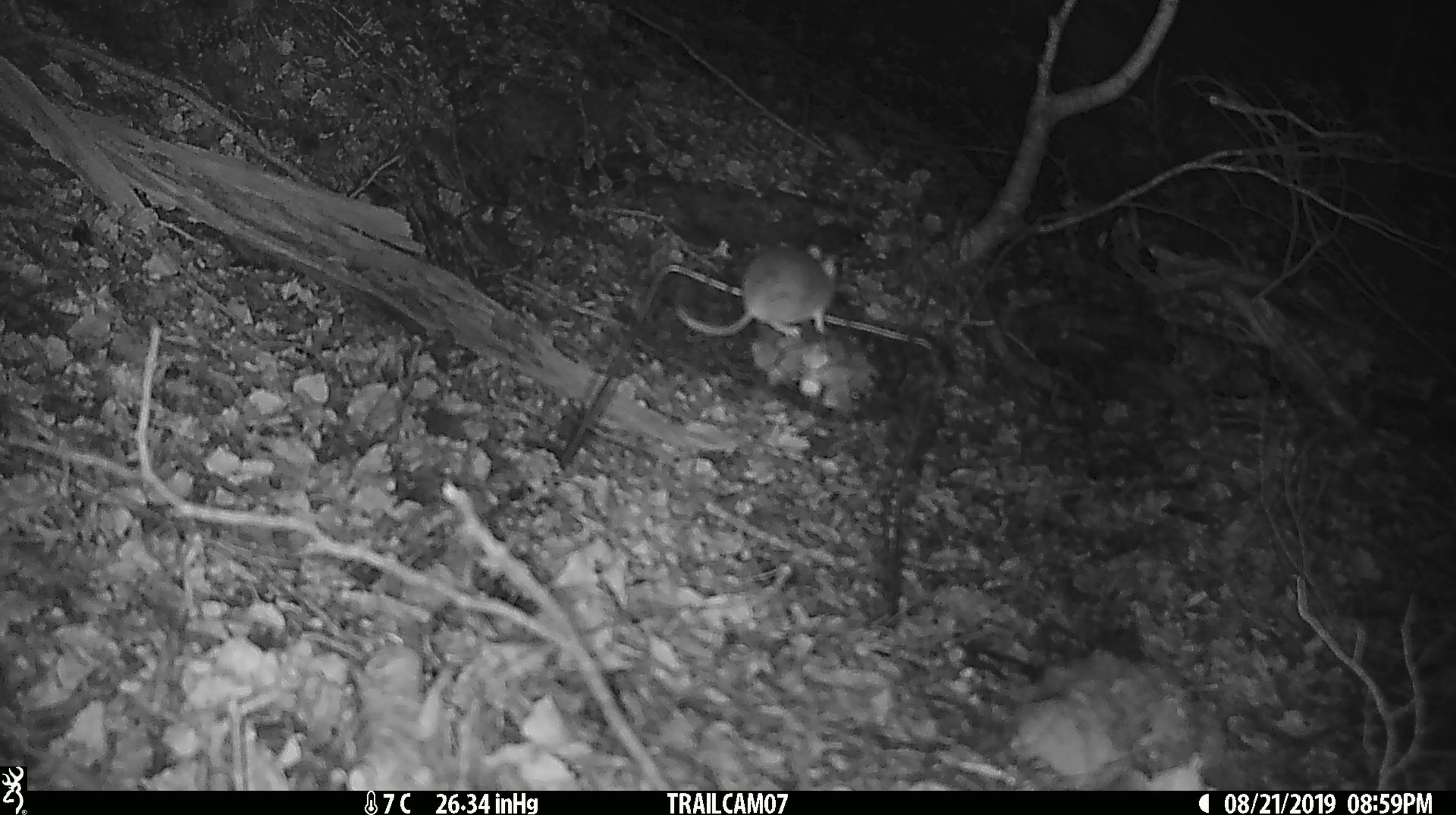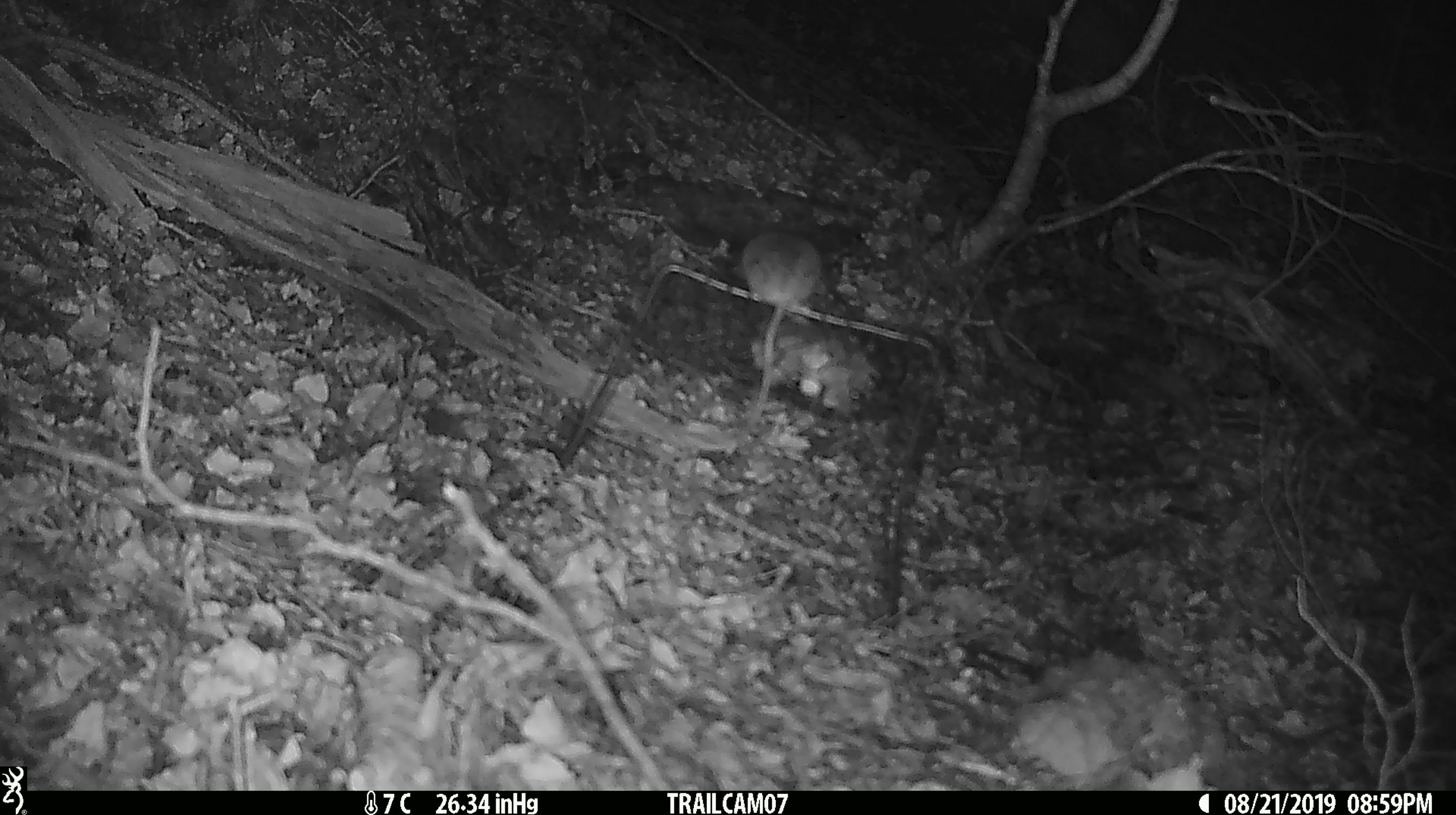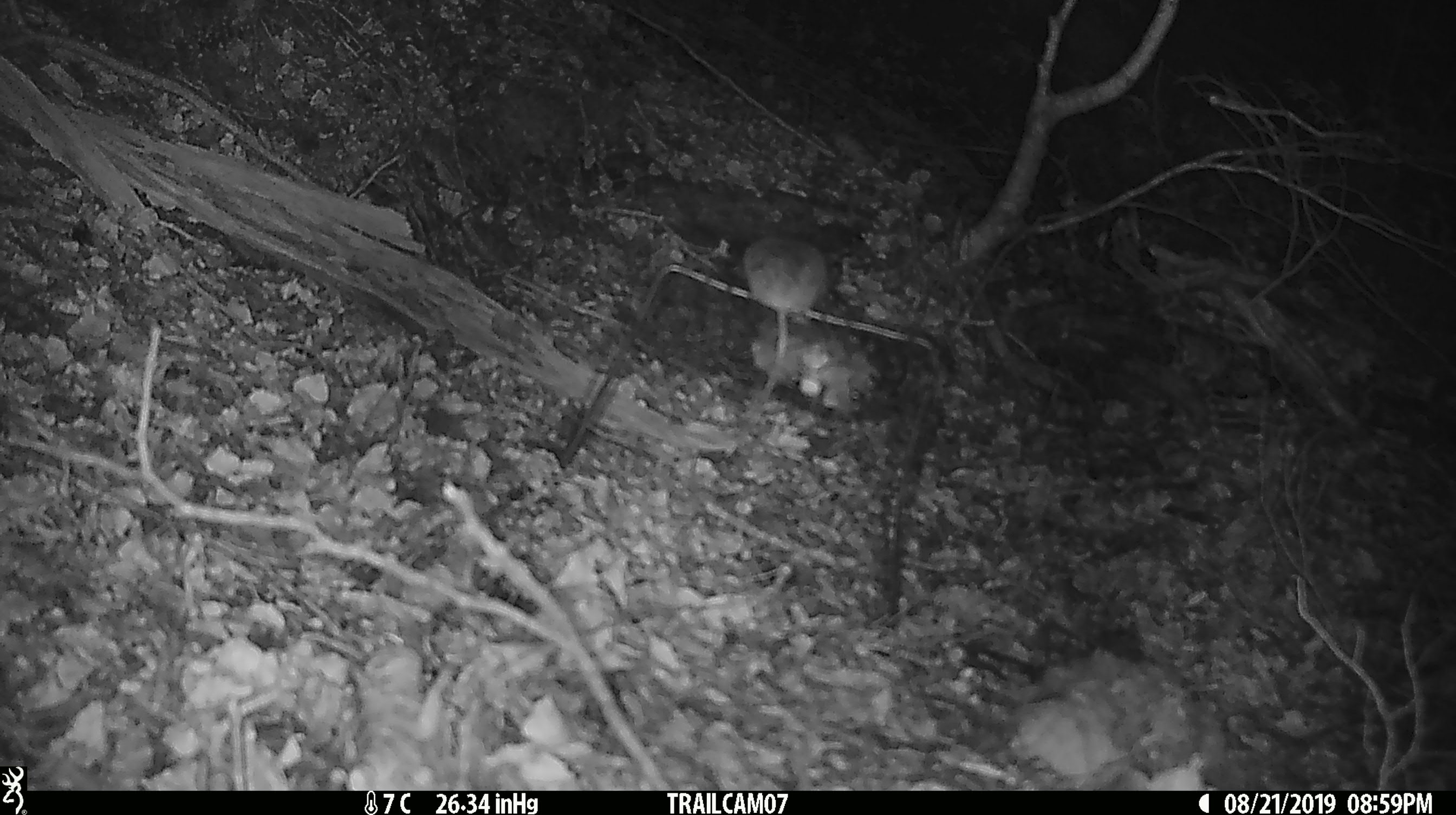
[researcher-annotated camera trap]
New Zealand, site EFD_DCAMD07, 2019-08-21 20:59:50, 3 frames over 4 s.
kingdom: Animalia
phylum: Chordata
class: Mammalia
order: Rodentia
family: Muridae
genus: Mus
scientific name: Mus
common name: mouse